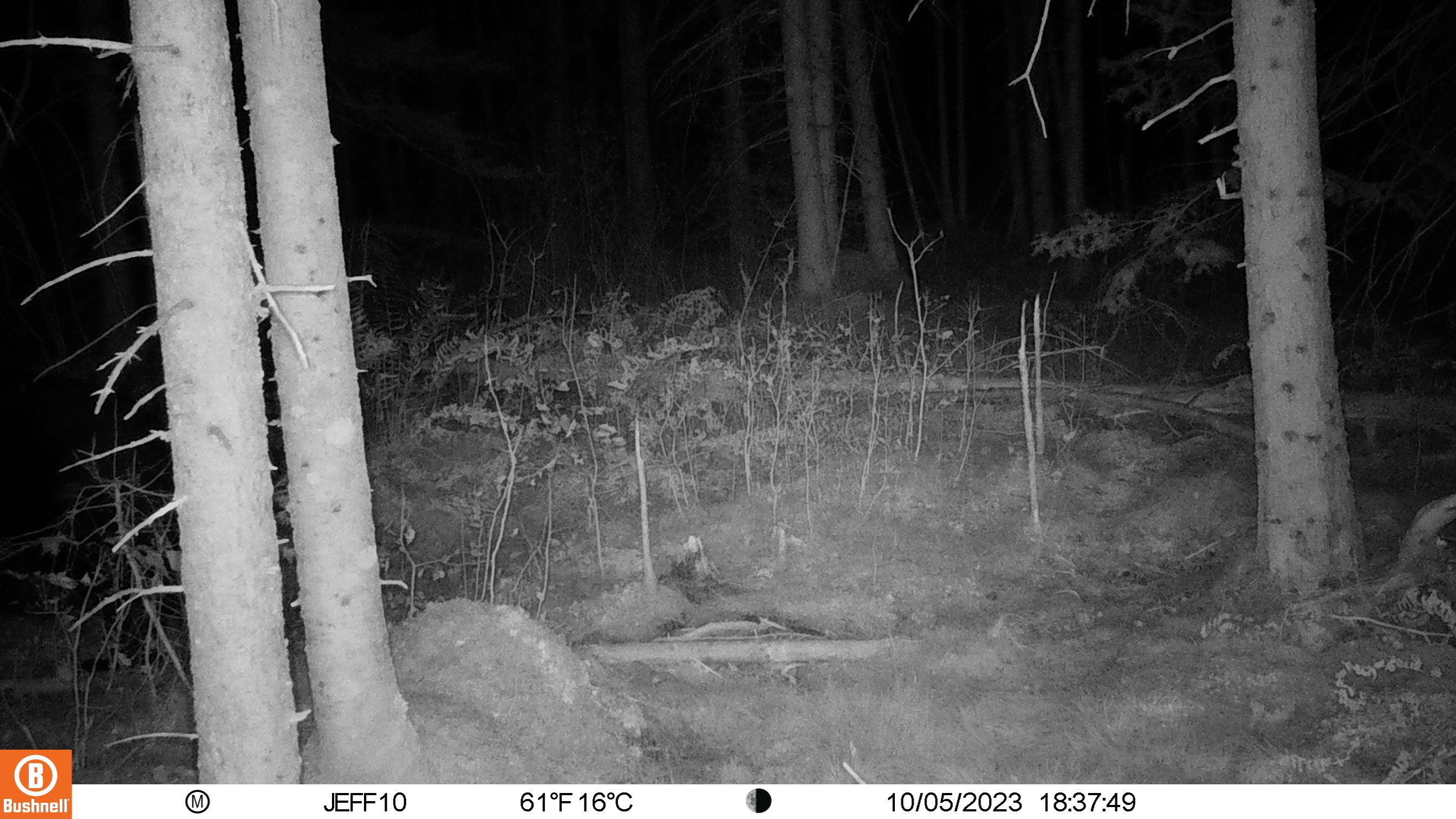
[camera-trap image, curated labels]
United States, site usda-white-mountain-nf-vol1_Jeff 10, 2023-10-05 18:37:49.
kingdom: Animalia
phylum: Chordata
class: Mammalia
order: Carnivora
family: Ursidae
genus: Ursus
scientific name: Ursus americanus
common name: black bear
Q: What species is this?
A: Black bear (Ursus americanus).